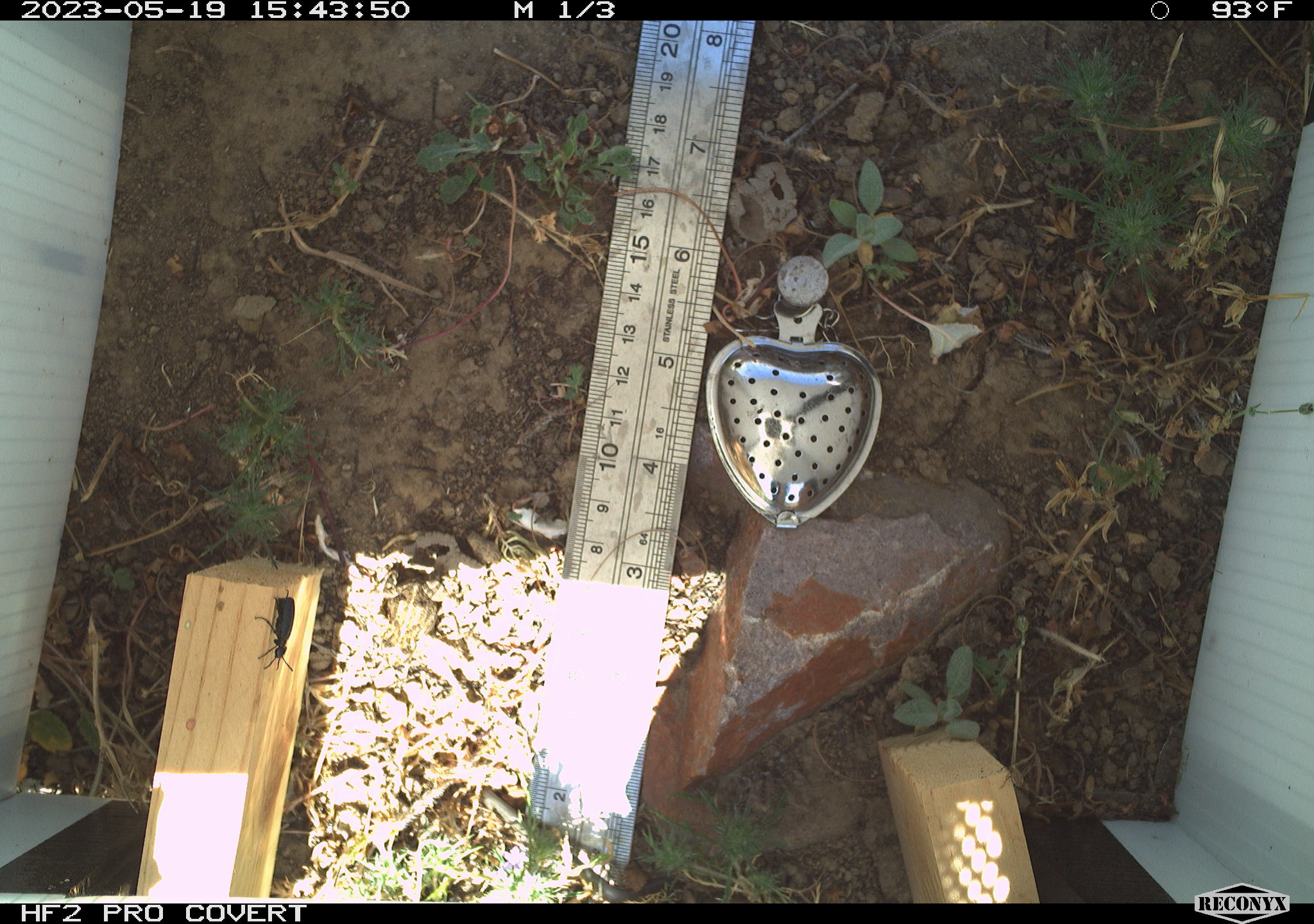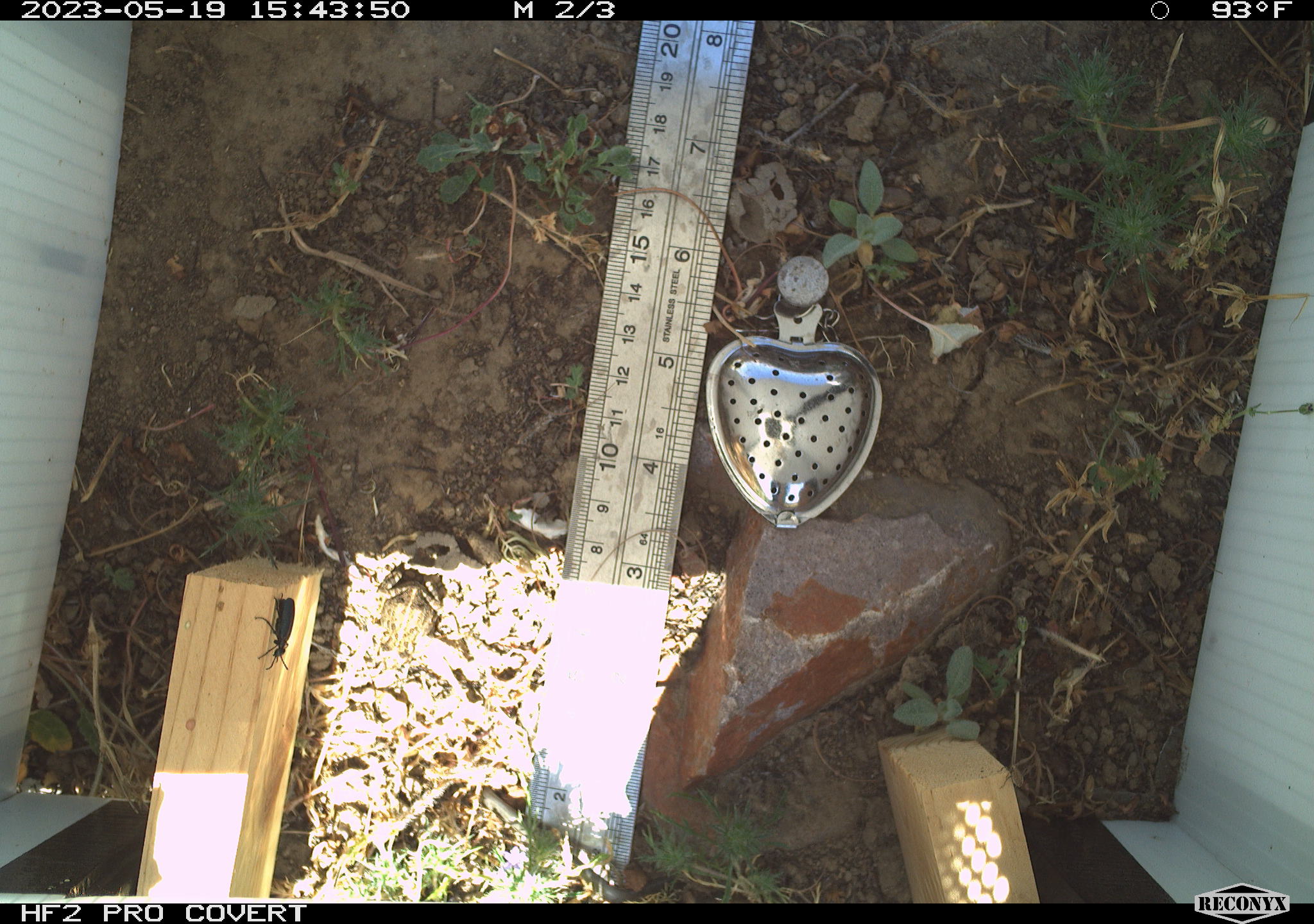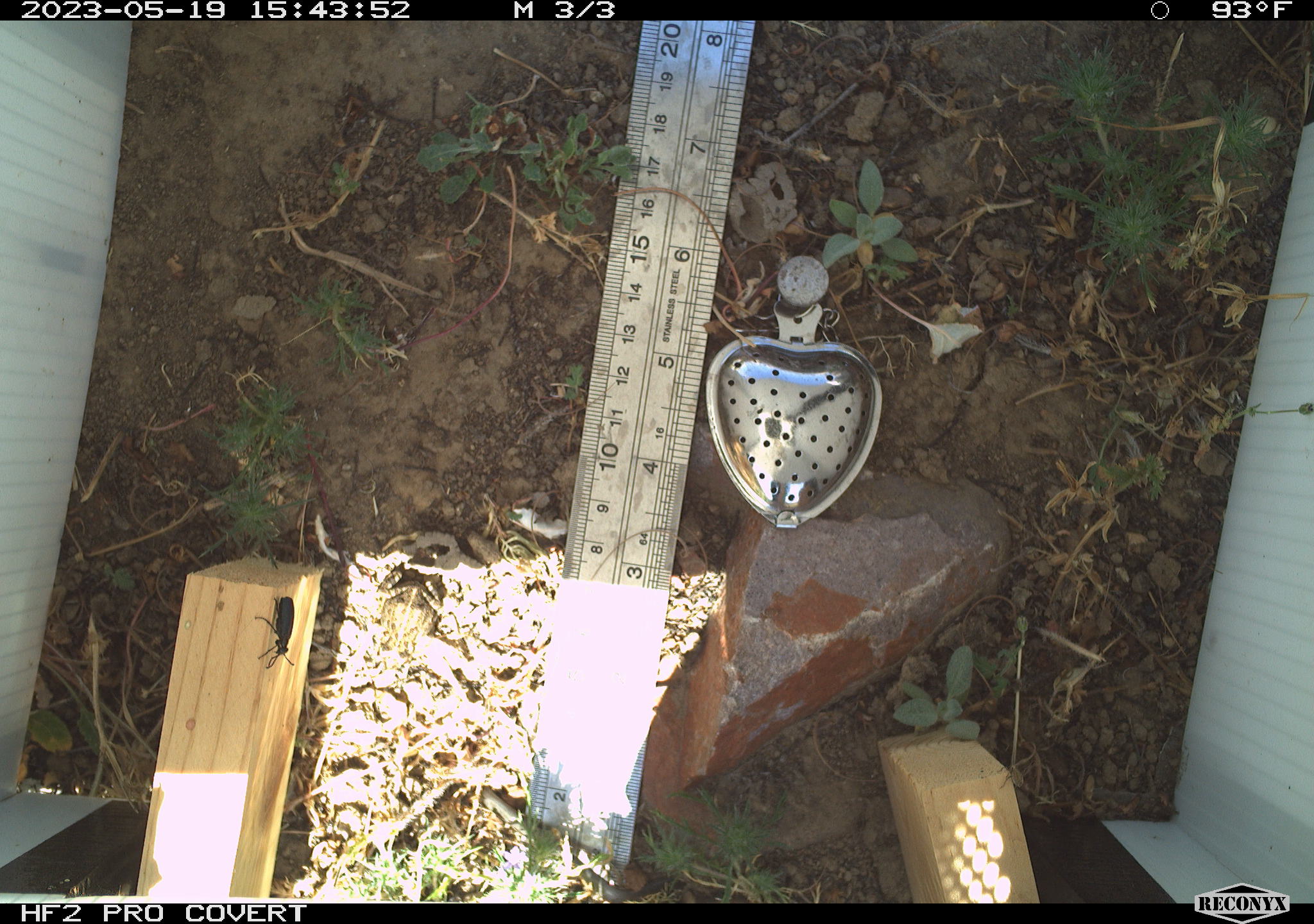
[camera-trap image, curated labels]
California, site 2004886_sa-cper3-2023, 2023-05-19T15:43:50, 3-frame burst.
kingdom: Animalia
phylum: Arthropoda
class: Insecta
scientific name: Insecta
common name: insect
Insect (Insecta).